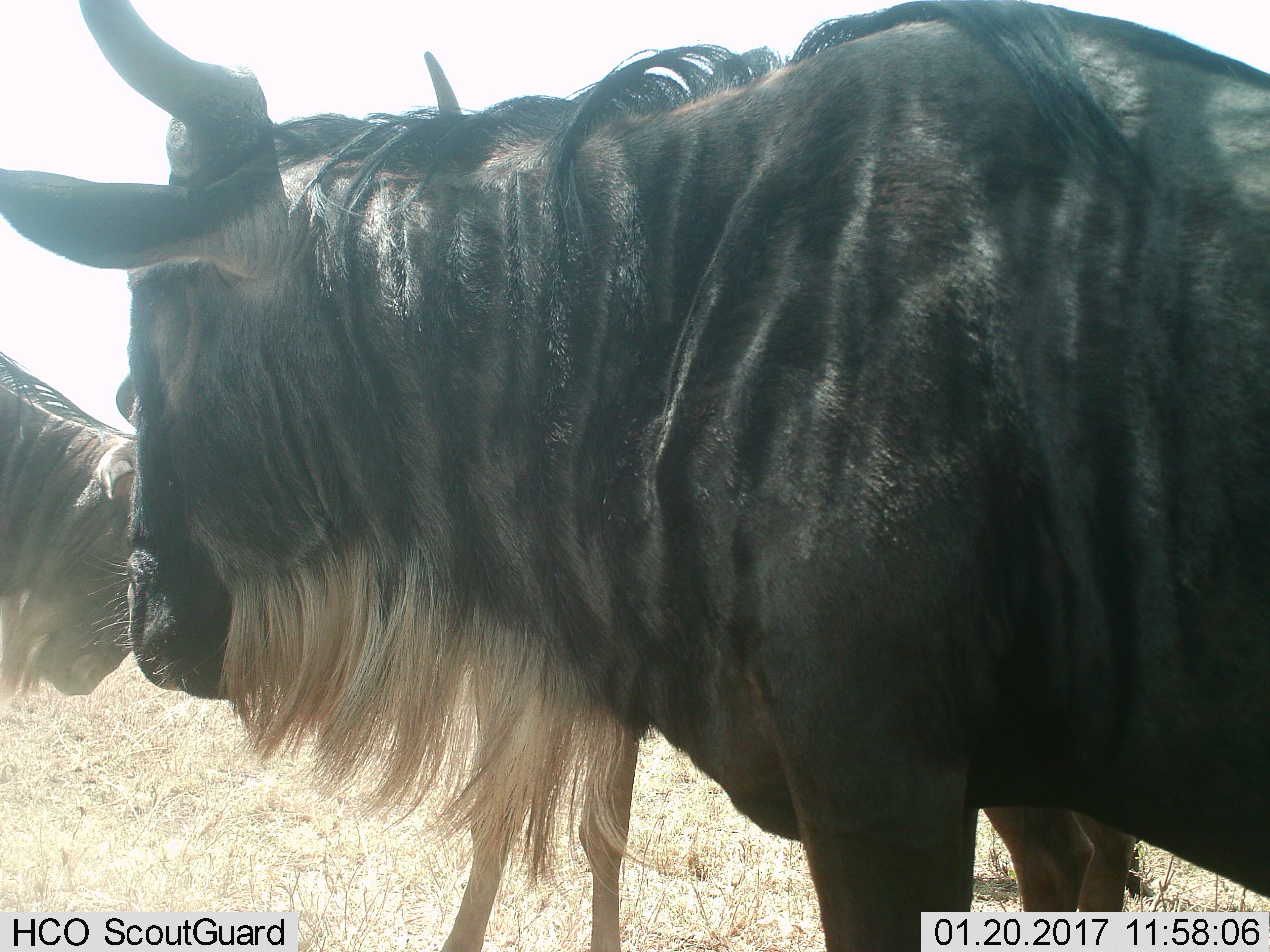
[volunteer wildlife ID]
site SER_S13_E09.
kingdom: Animalia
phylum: Chordata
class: Mammalia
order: Artiodactyla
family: Bovidae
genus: Connochaetes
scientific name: Connochaetes taurinus taurinus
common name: blue wildebeest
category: wildebeestblue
Wildebeestblue (blue wildebeest) (Connochaetes taurinus taurinus), count 3. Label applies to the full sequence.